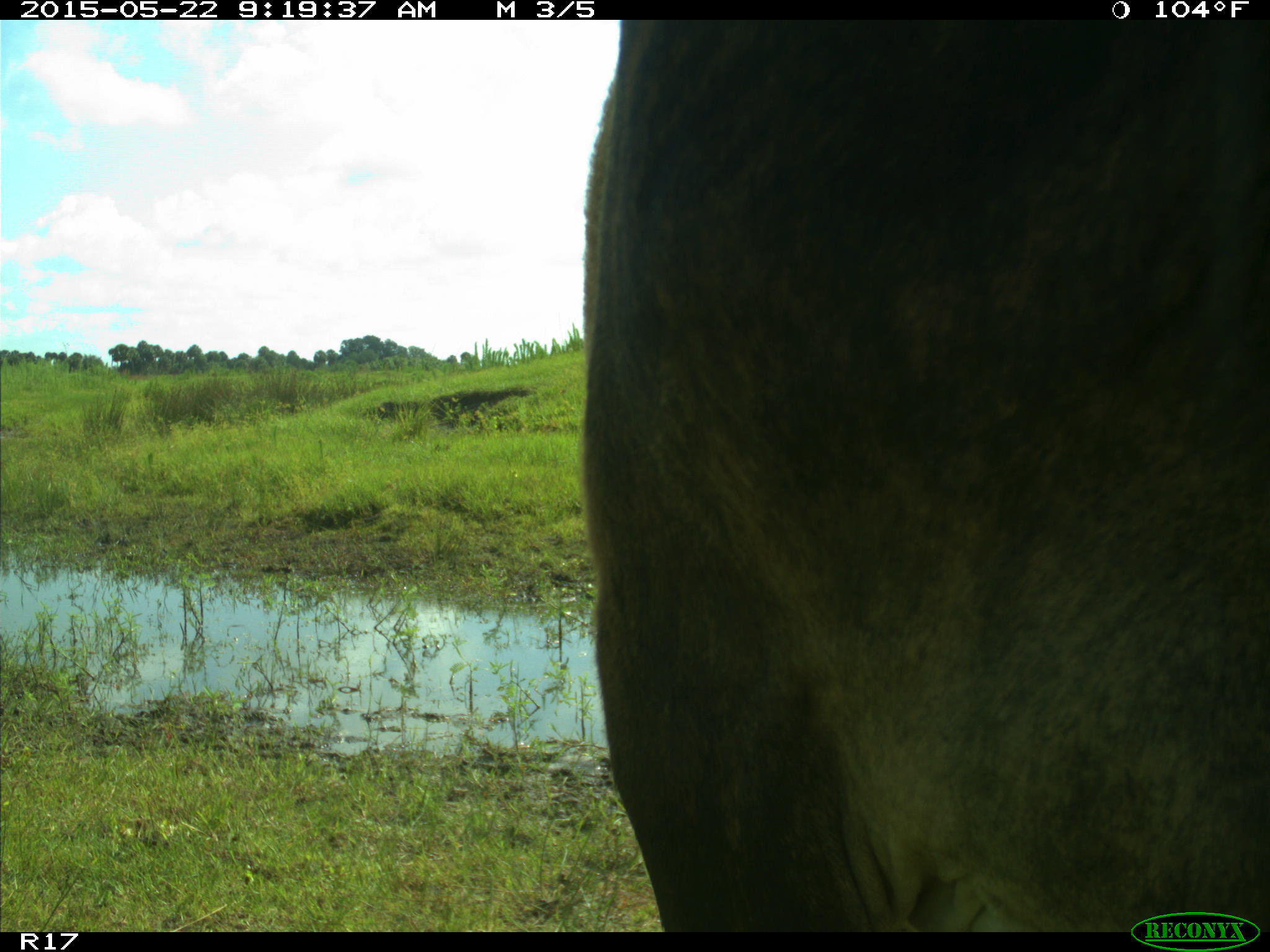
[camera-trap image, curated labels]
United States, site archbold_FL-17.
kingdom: Animalia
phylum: Chordata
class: Mammalia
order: Artiodactyla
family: Bovidae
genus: Bos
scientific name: Bos taurus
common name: domestic cow